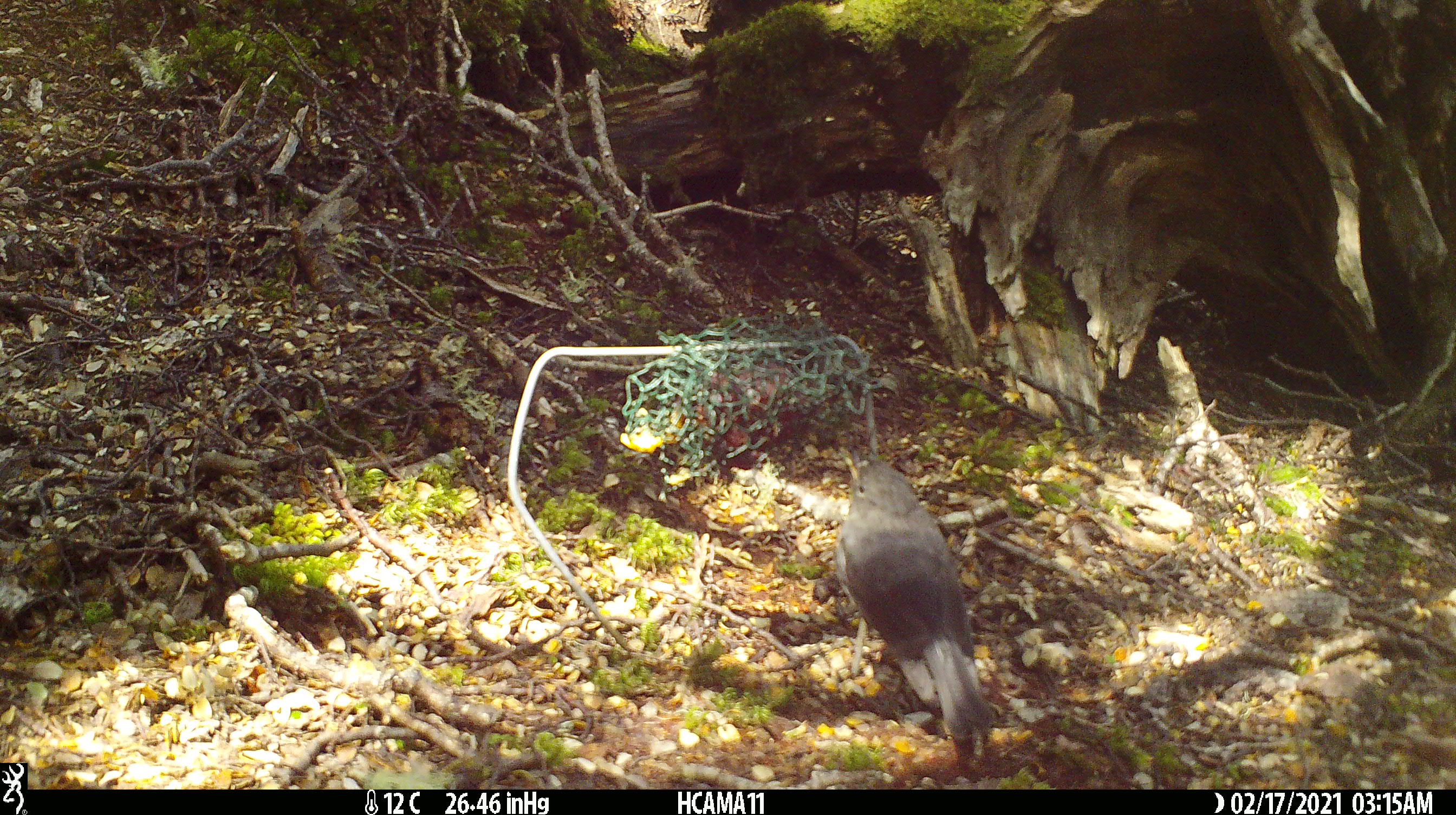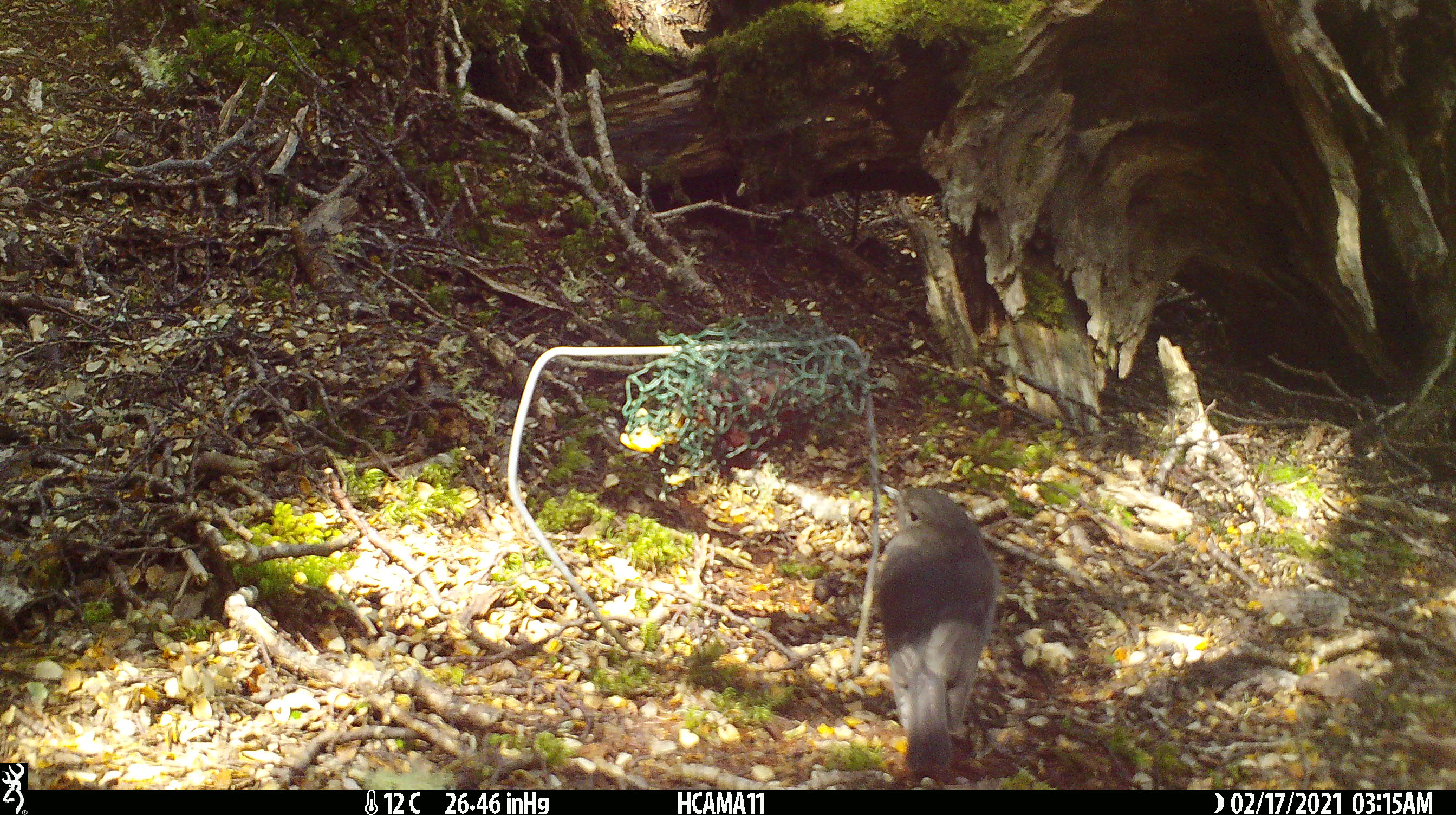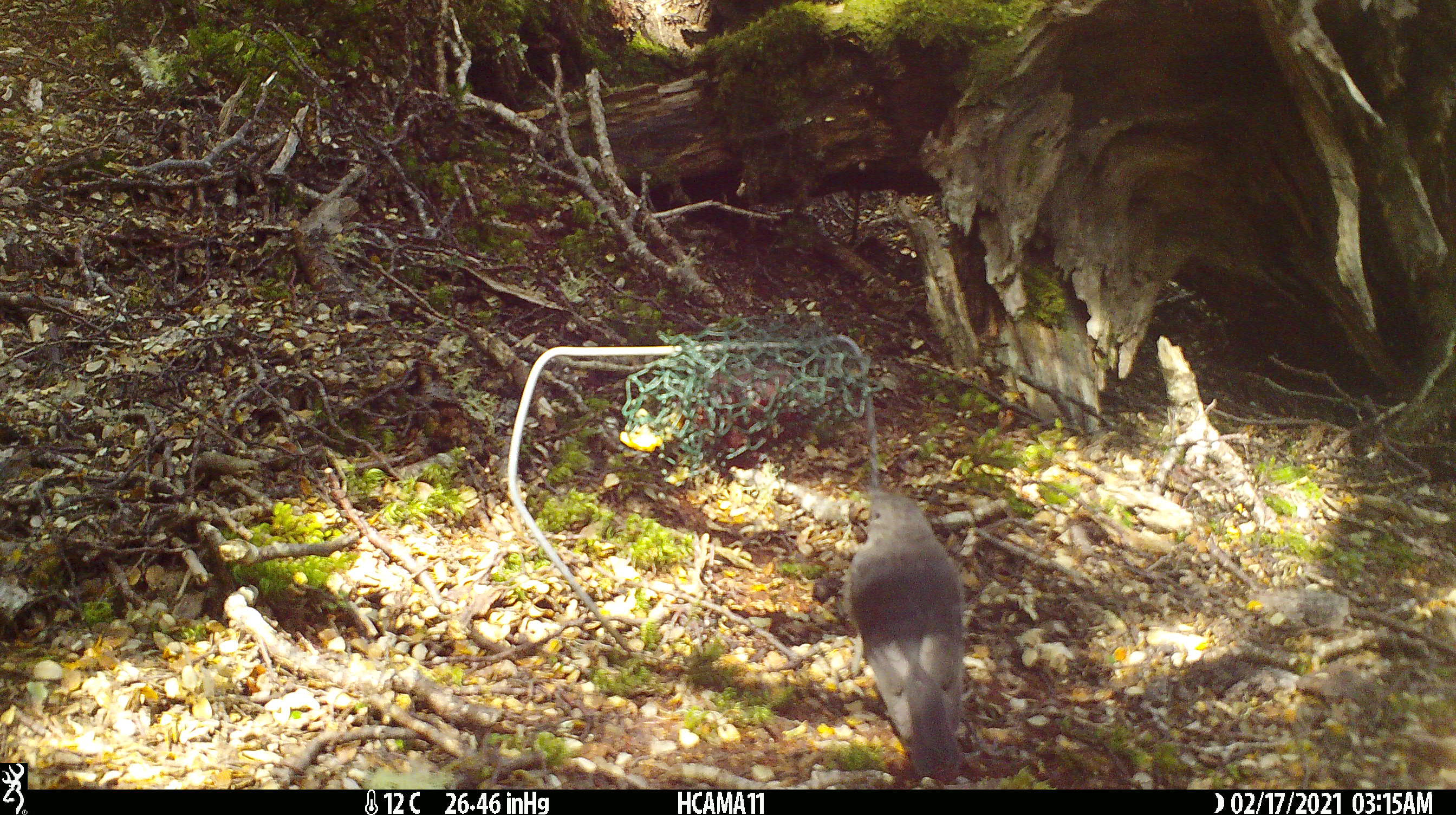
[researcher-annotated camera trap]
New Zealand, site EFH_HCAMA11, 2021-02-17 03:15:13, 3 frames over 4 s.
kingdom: Animalia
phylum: Chordata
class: Aves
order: Passeriformes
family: Petroicidae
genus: Petroica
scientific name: Petroica australis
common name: new zealand robin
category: robin